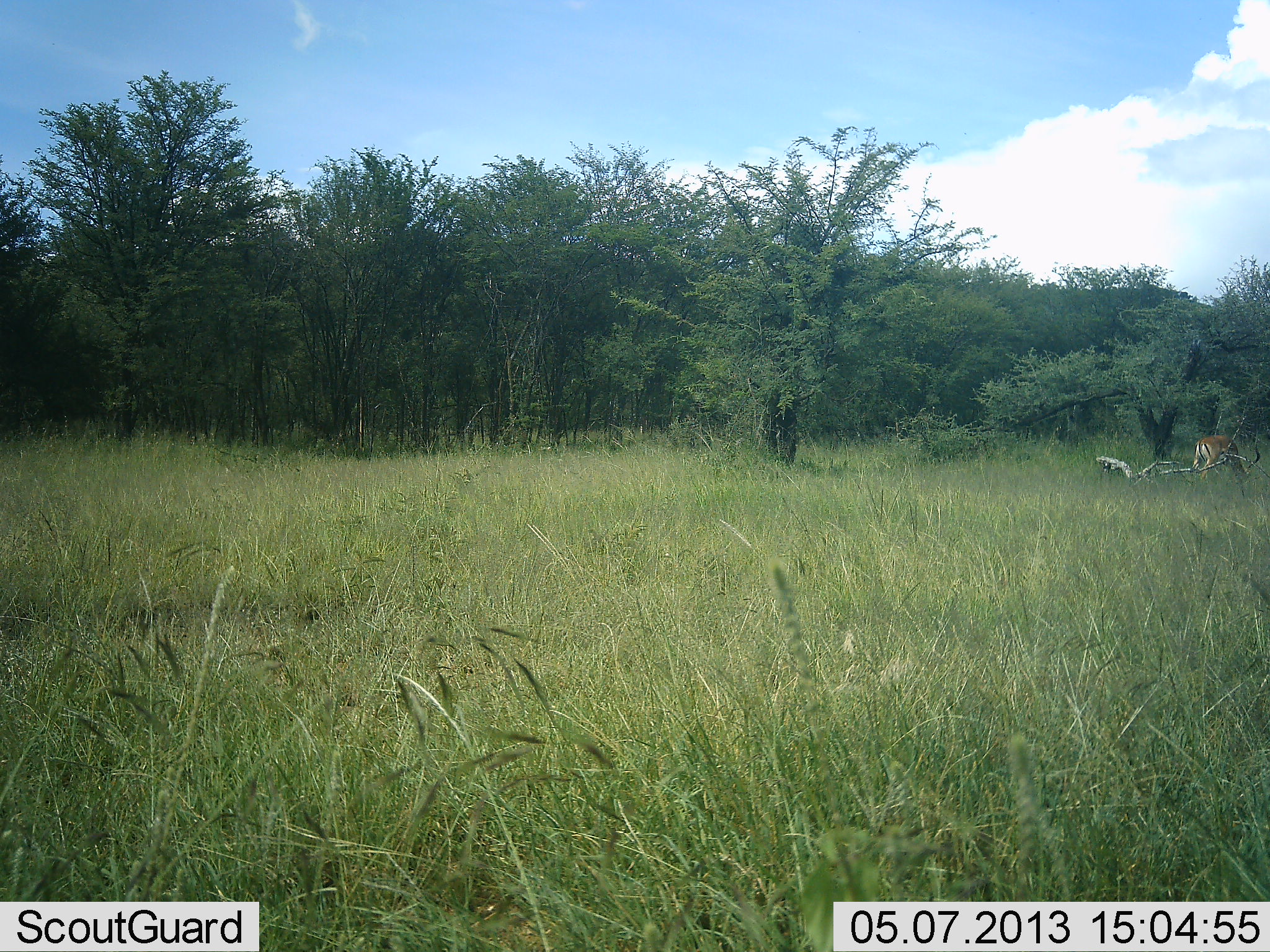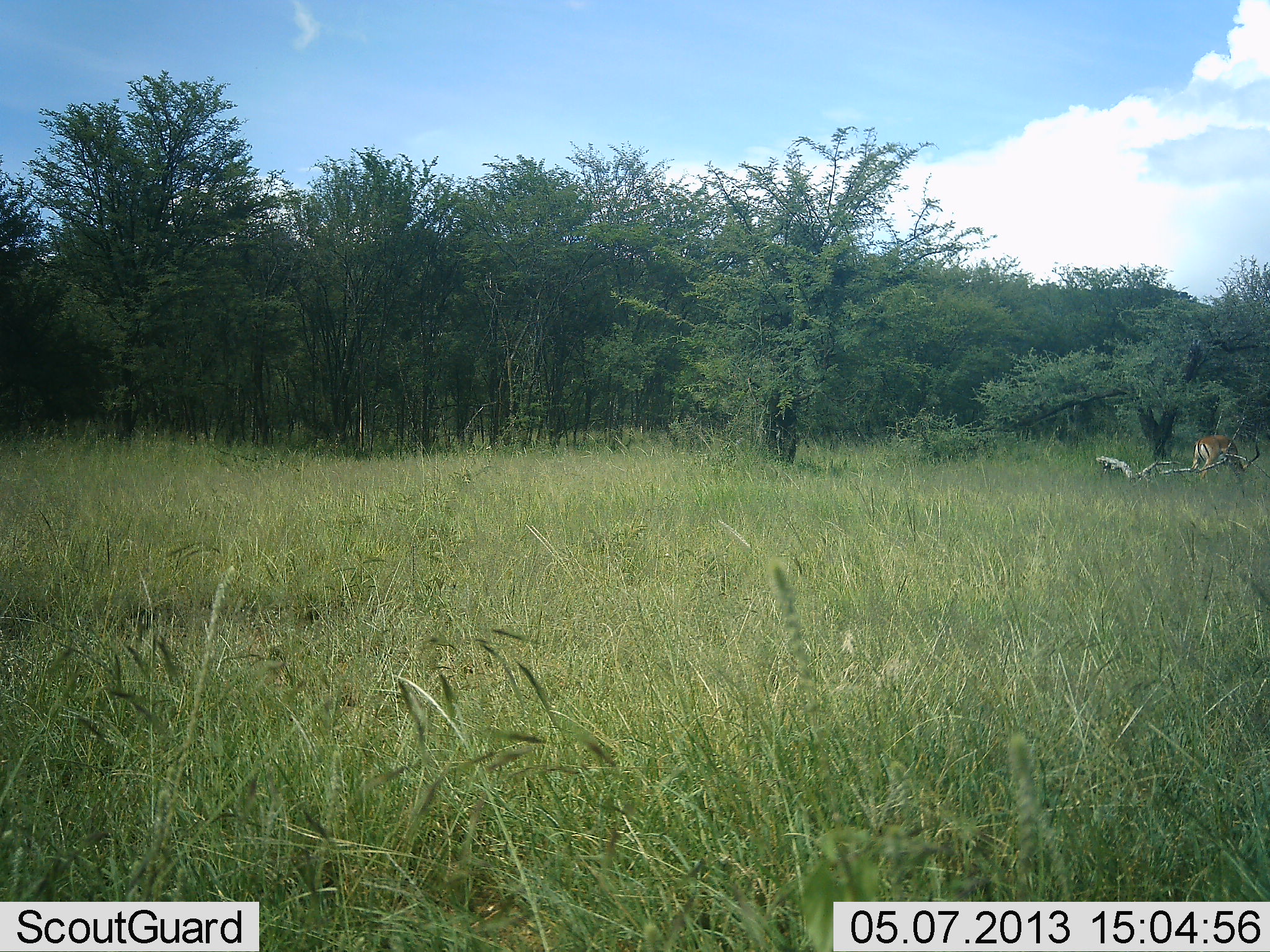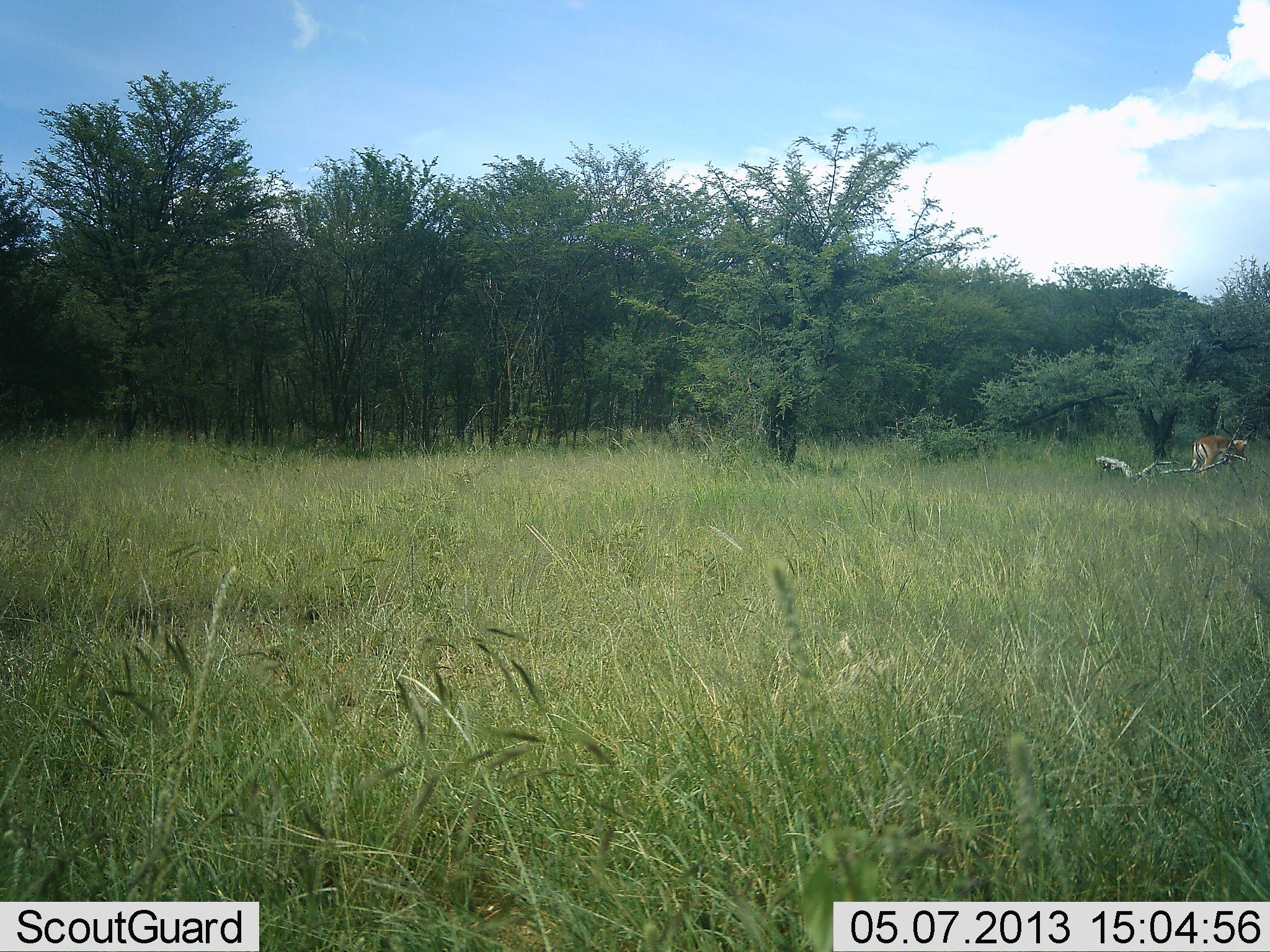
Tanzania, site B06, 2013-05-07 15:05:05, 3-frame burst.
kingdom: Animalia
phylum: Chordata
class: Mammalia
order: Artiodactyla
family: Bovidae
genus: Aepyceros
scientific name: Aepyceros melampus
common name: impala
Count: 1.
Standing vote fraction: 29%.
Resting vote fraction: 0%.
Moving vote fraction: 0%.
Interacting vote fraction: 0%.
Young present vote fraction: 0%.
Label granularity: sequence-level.